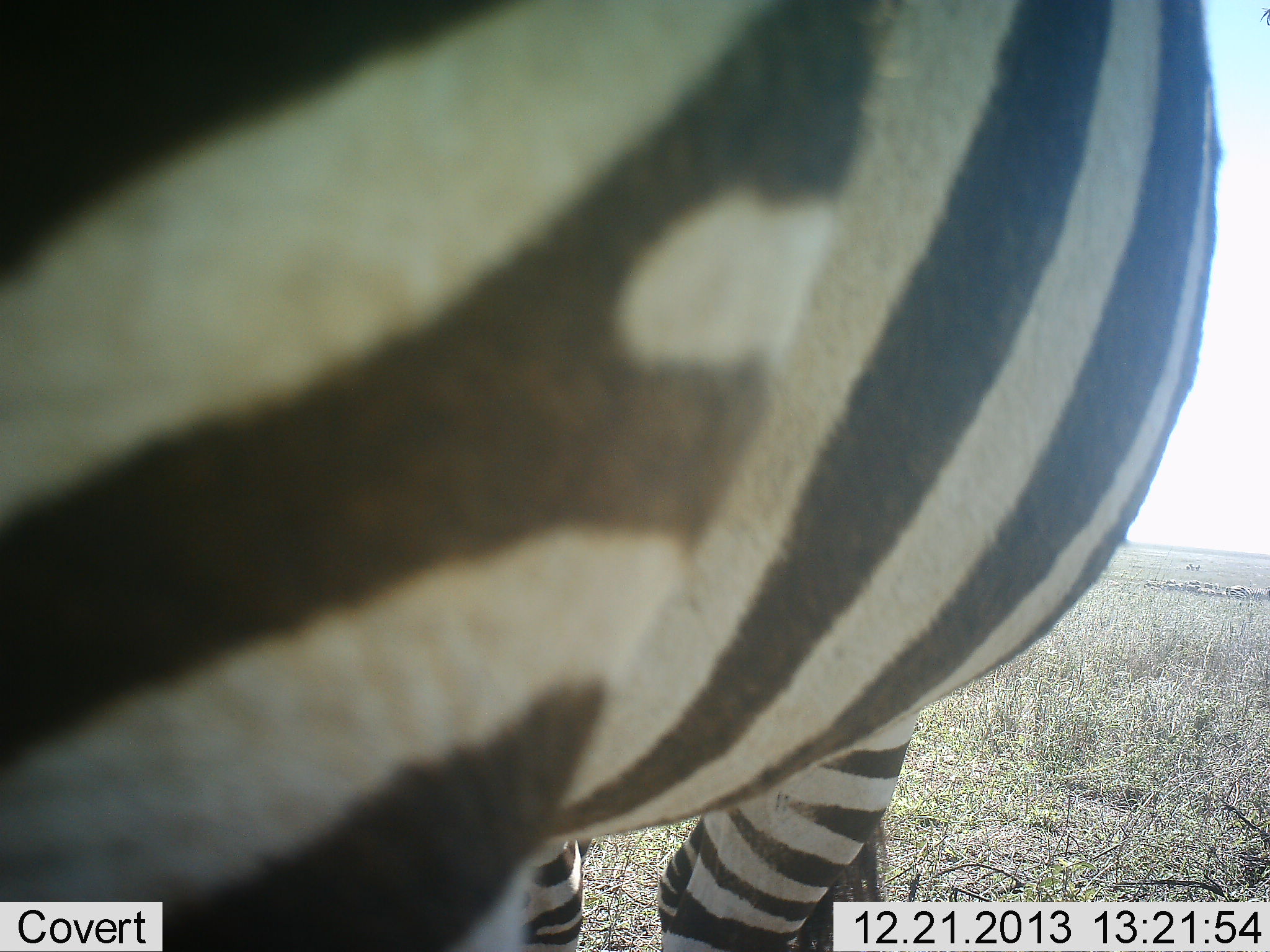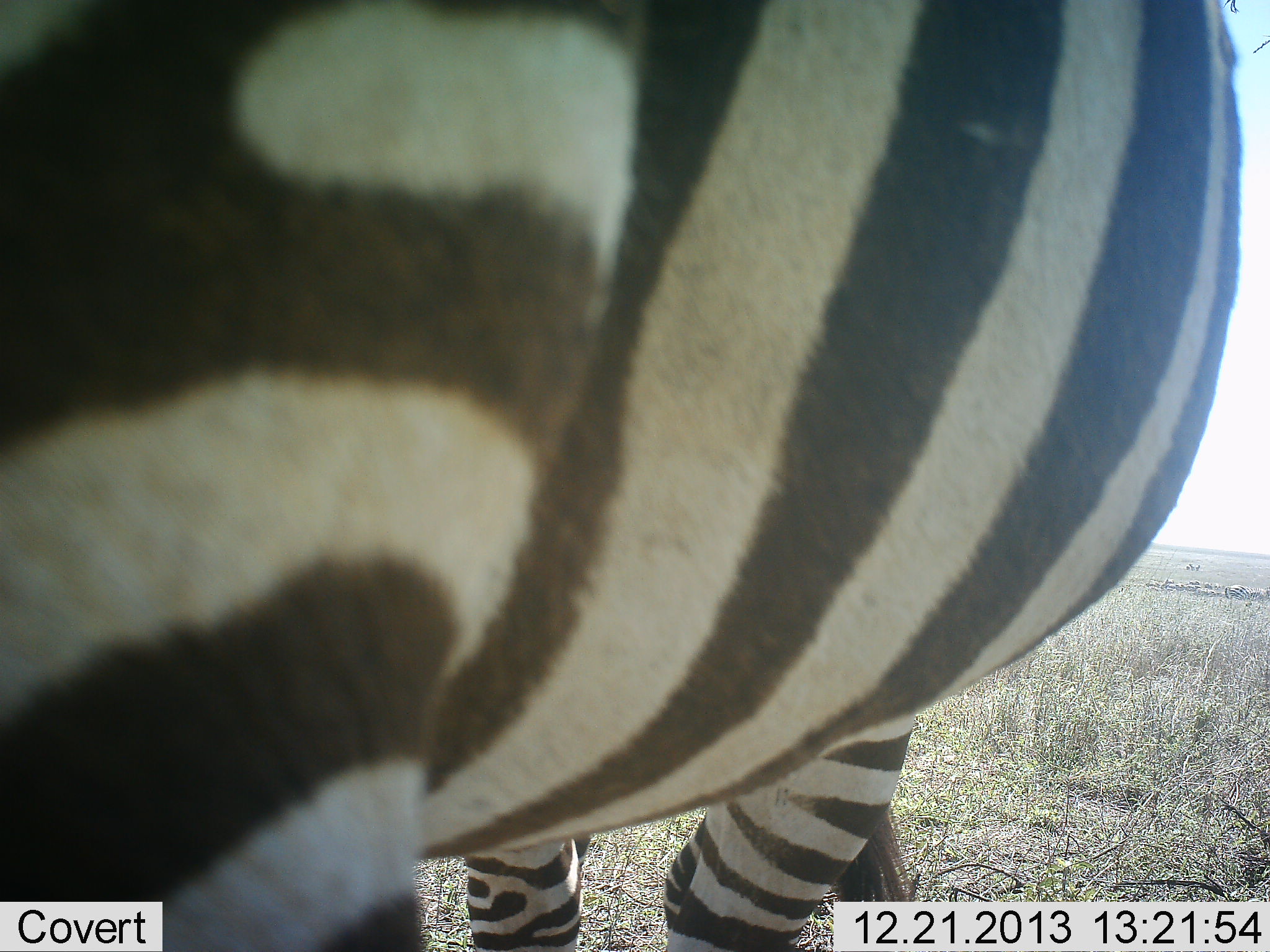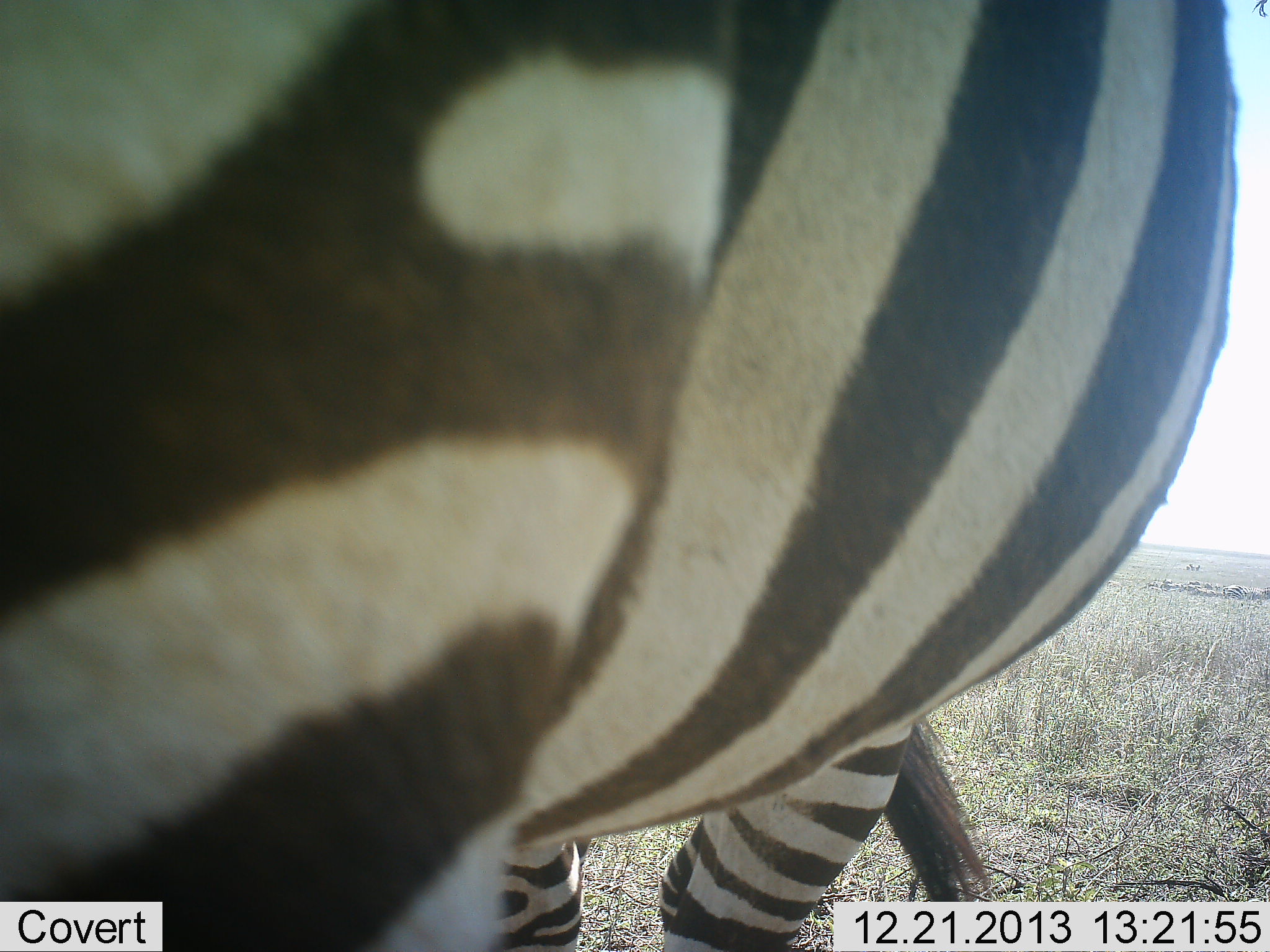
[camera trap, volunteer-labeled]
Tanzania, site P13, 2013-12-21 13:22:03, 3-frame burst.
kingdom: Animalia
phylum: Chordata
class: Mammalia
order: Perissodactyla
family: Equidae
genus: Equus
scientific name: Equus quagga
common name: plains zebra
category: zebra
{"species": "zebra (plains zebra) (Equus quagga)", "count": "1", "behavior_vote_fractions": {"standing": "90%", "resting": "0%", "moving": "10%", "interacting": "0%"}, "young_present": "0%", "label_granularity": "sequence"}